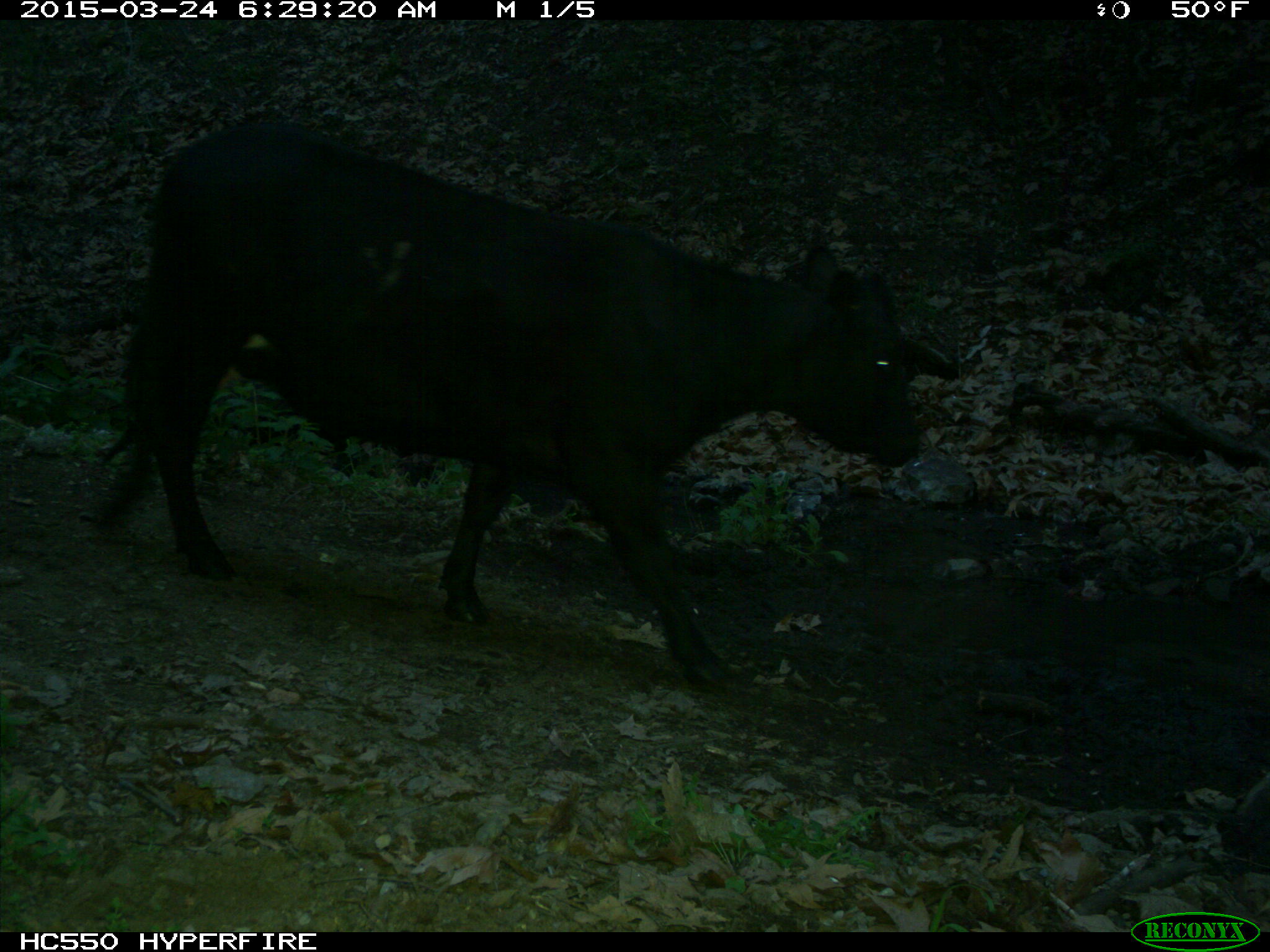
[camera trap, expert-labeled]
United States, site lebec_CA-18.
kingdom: Animalia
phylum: Chordata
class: Mammalia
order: Artiodactyla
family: Bovidae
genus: Bos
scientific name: Bos taurus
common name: domestic cow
Bos taurus (domestic cow).